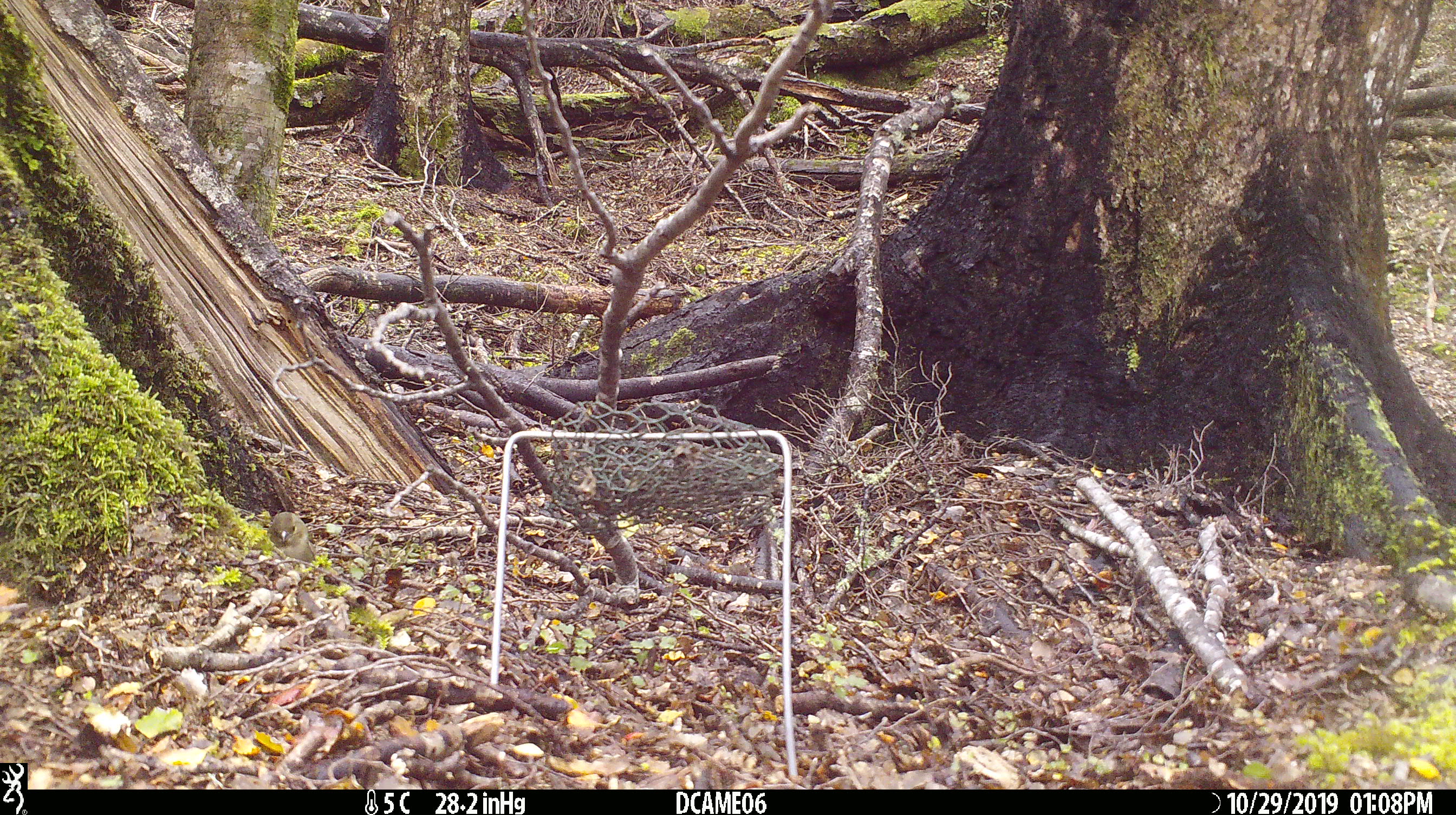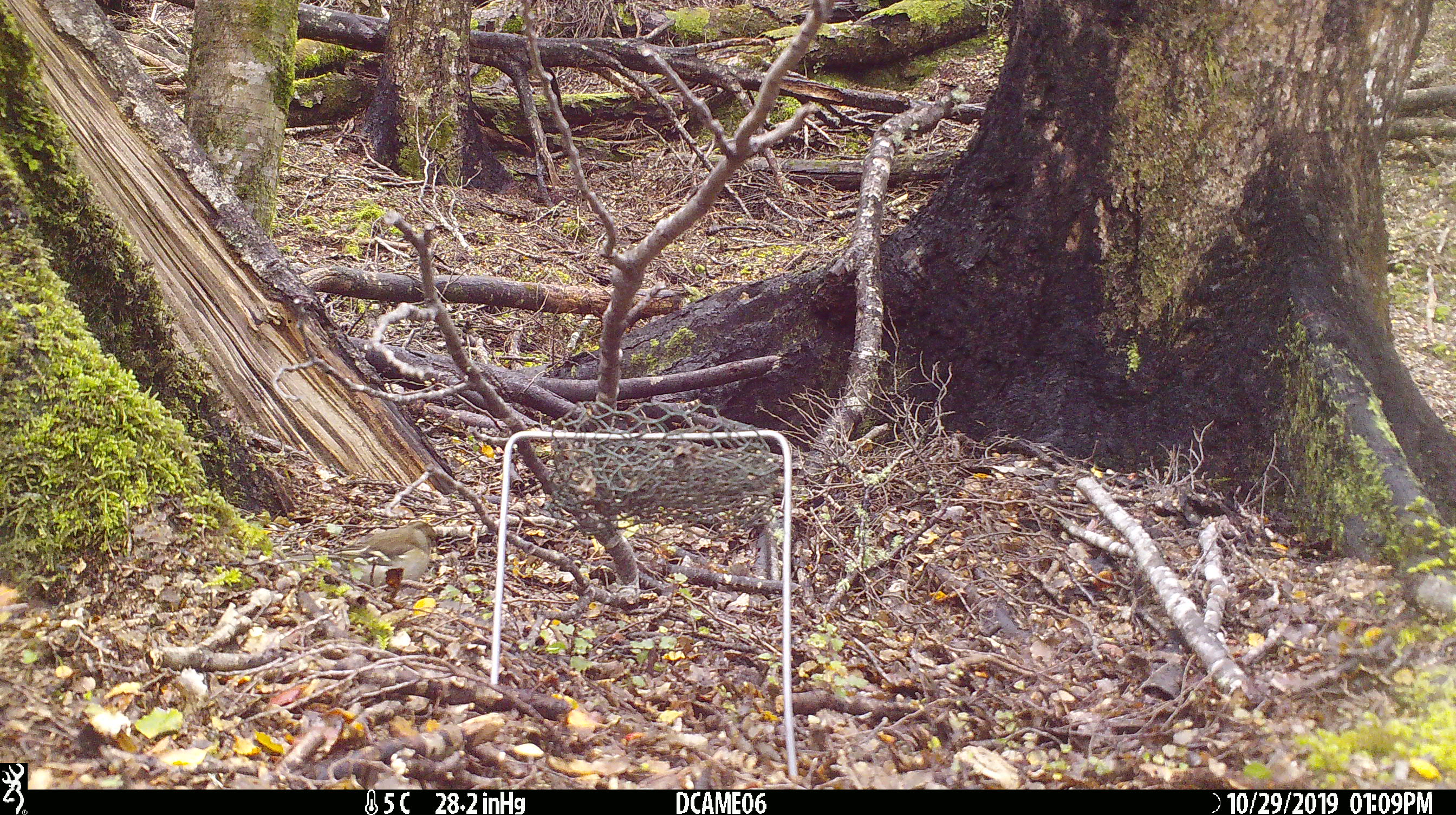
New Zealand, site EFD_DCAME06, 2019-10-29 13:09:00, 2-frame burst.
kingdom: Animalia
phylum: Chordata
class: Aves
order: Passeriformes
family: Fringillidae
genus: Fringilla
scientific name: Fringilla coelebs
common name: common chaffinch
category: chaffinch